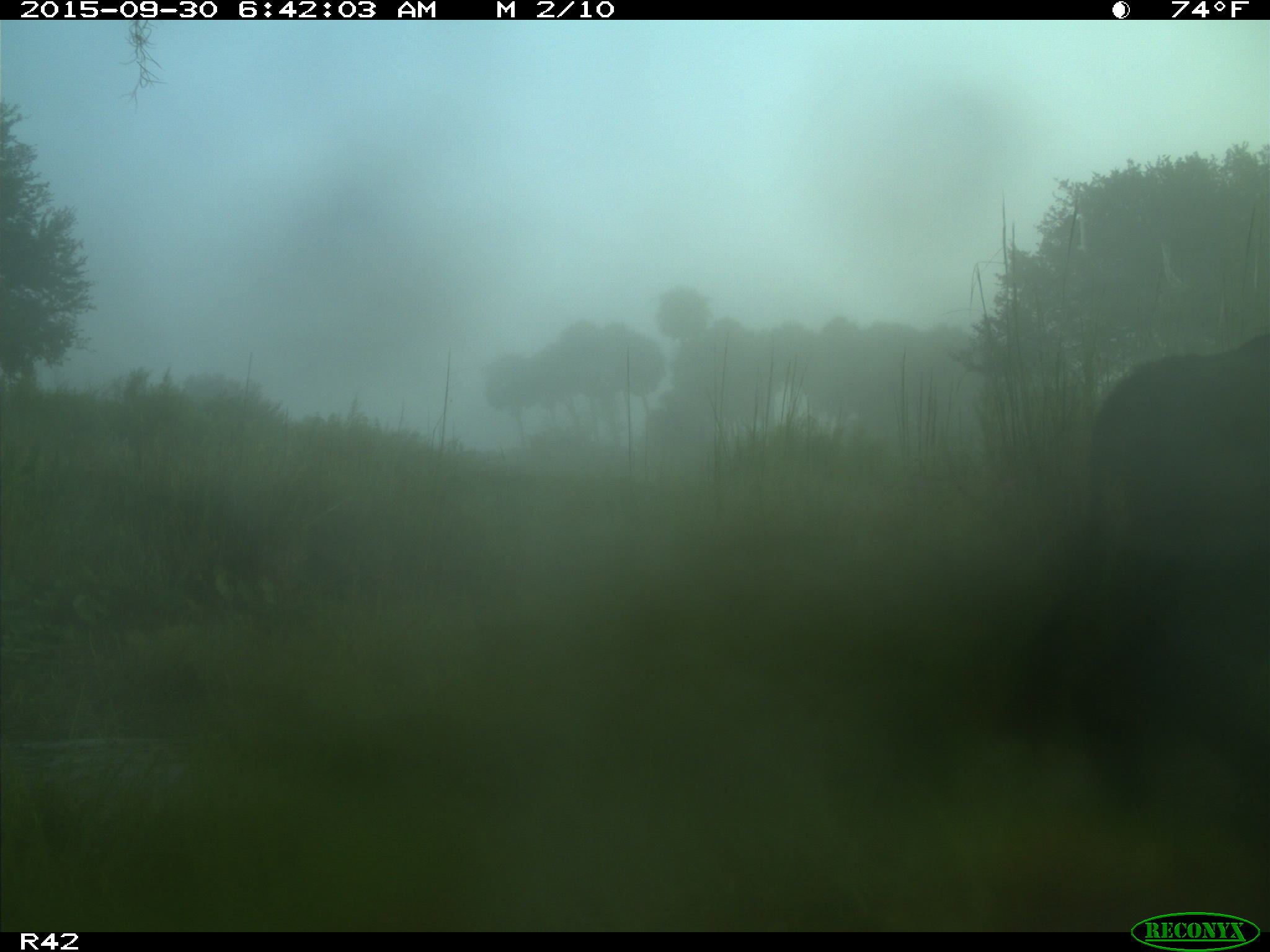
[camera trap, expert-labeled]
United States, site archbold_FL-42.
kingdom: Animalia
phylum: Chordata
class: Mammalia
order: Artiodactyla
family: Bovidae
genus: Bos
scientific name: Bos taurus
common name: domestic cow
Bos taurus (domestic cow).